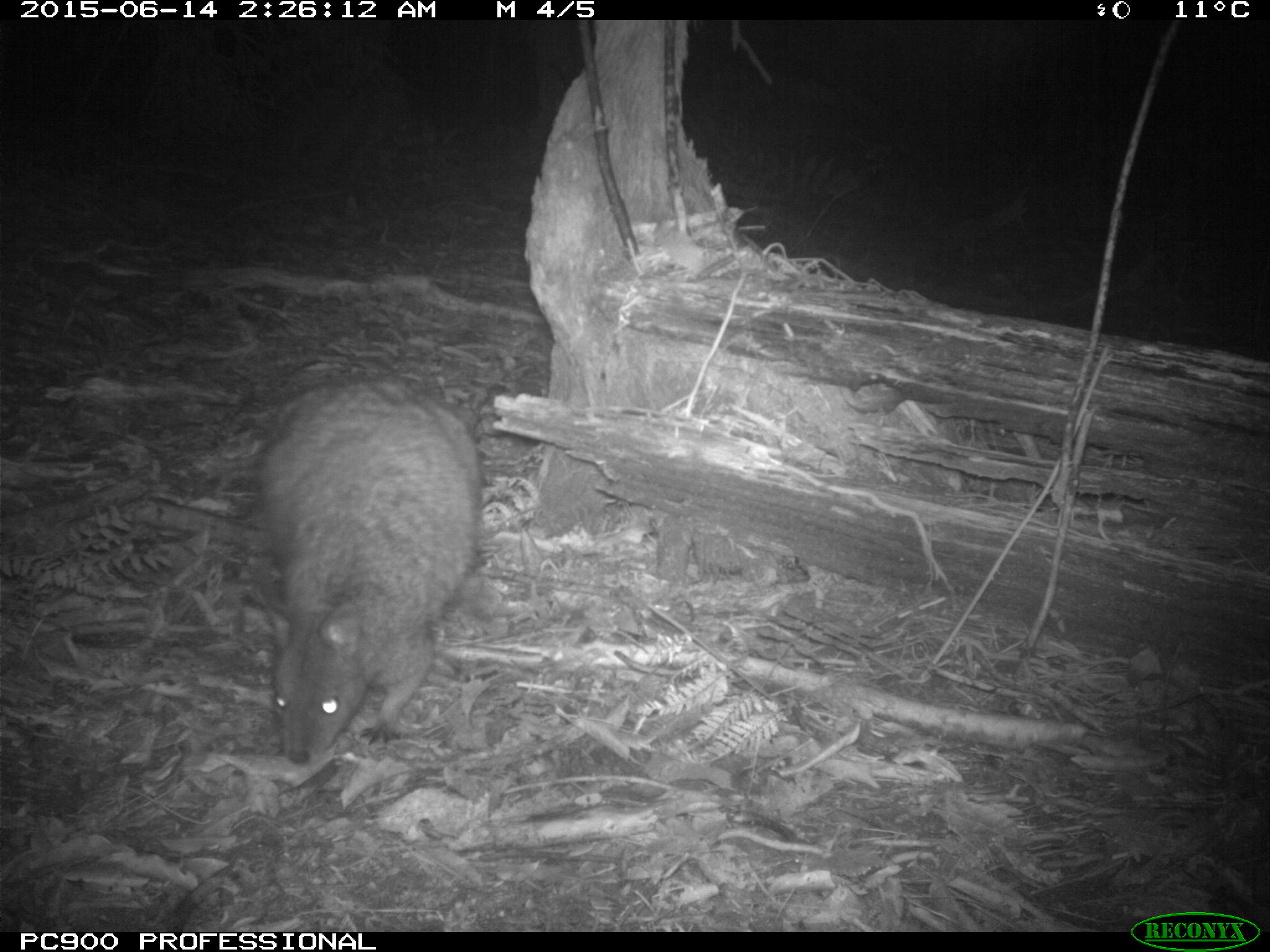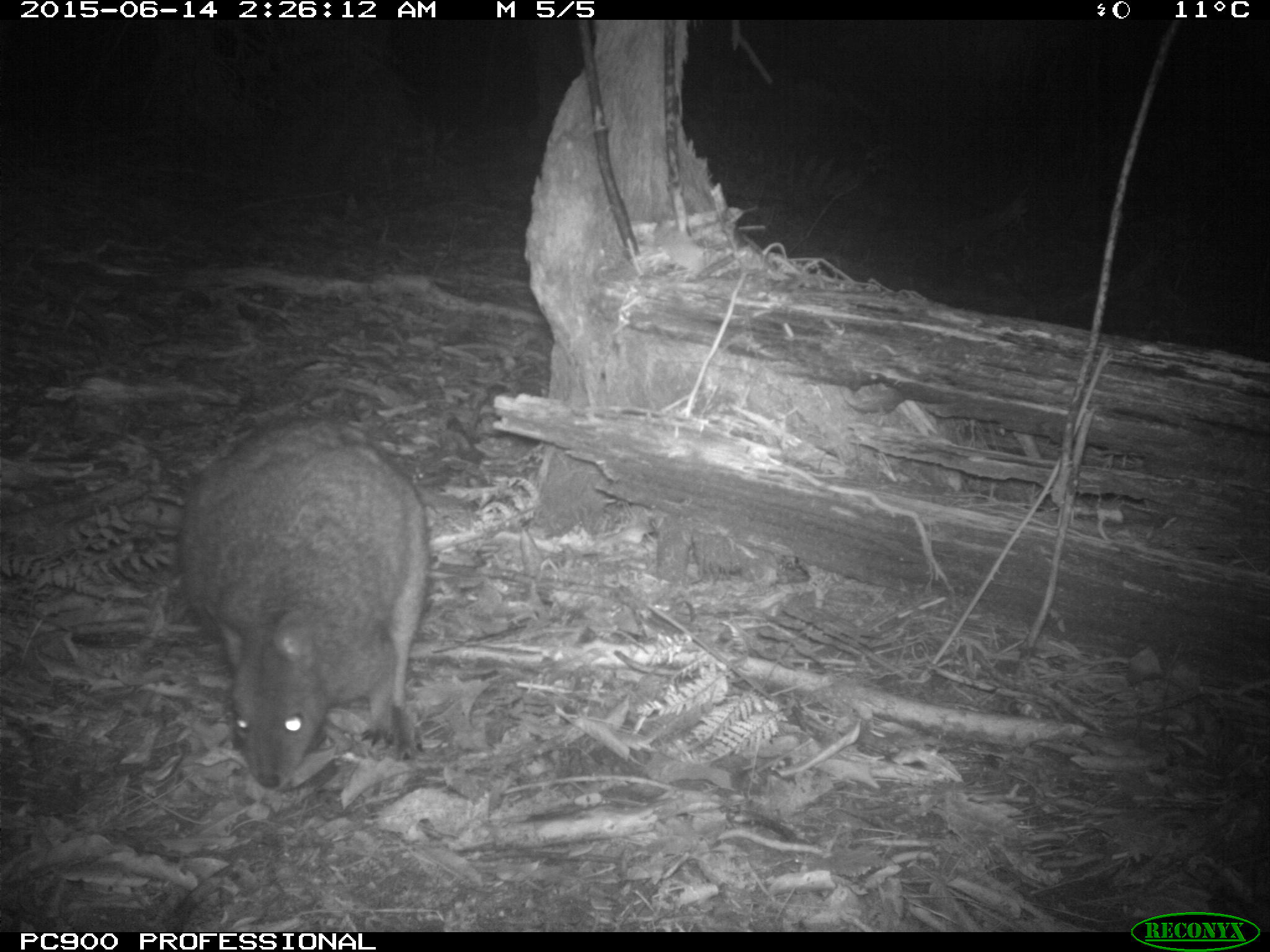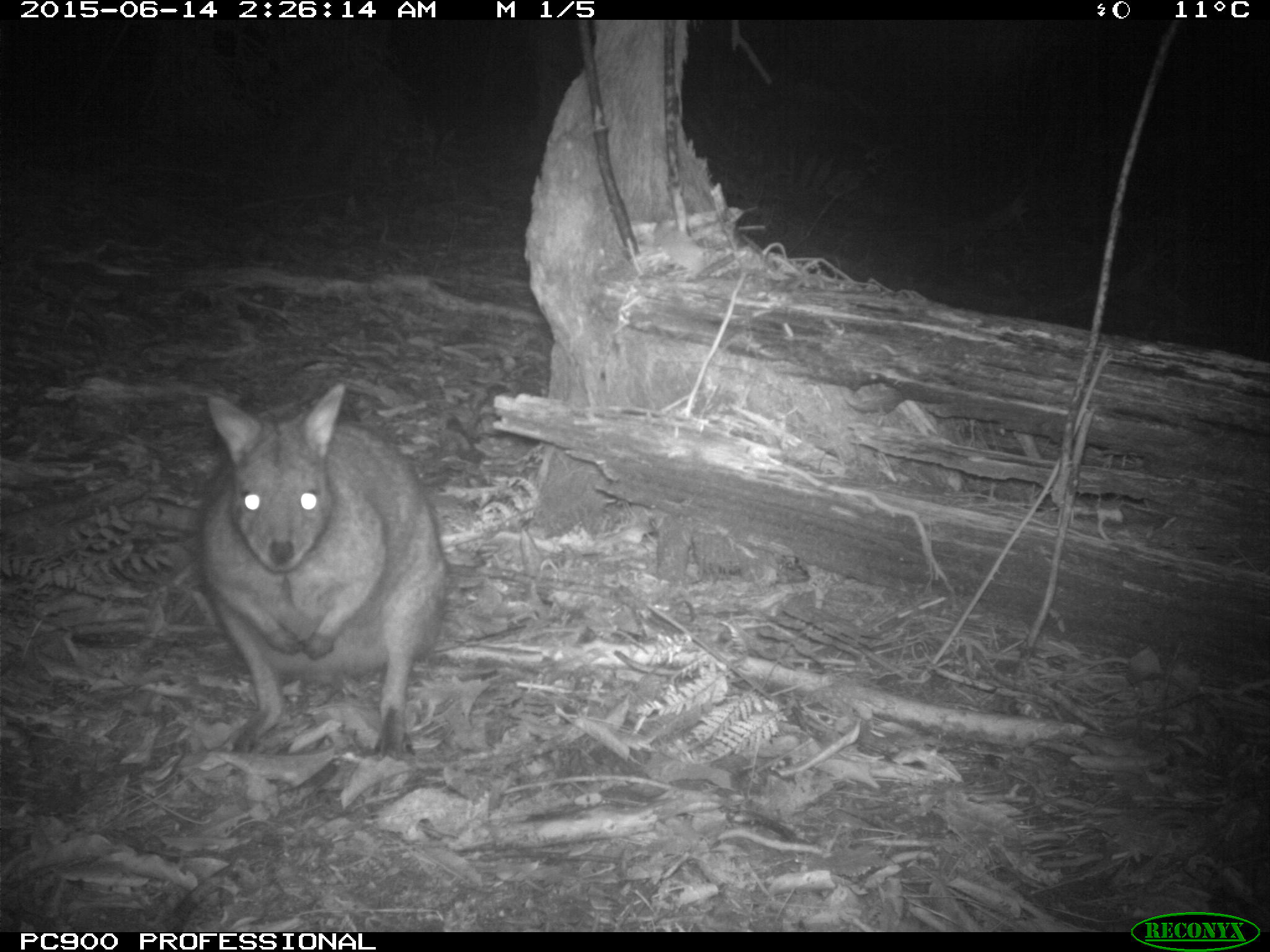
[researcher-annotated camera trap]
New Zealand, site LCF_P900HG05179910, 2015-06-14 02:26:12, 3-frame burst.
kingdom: Animalia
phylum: Chordata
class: Mammalia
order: Diprotodontia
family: Macropodidae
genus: Notamacropus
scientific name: Notamacropus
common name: wallaby